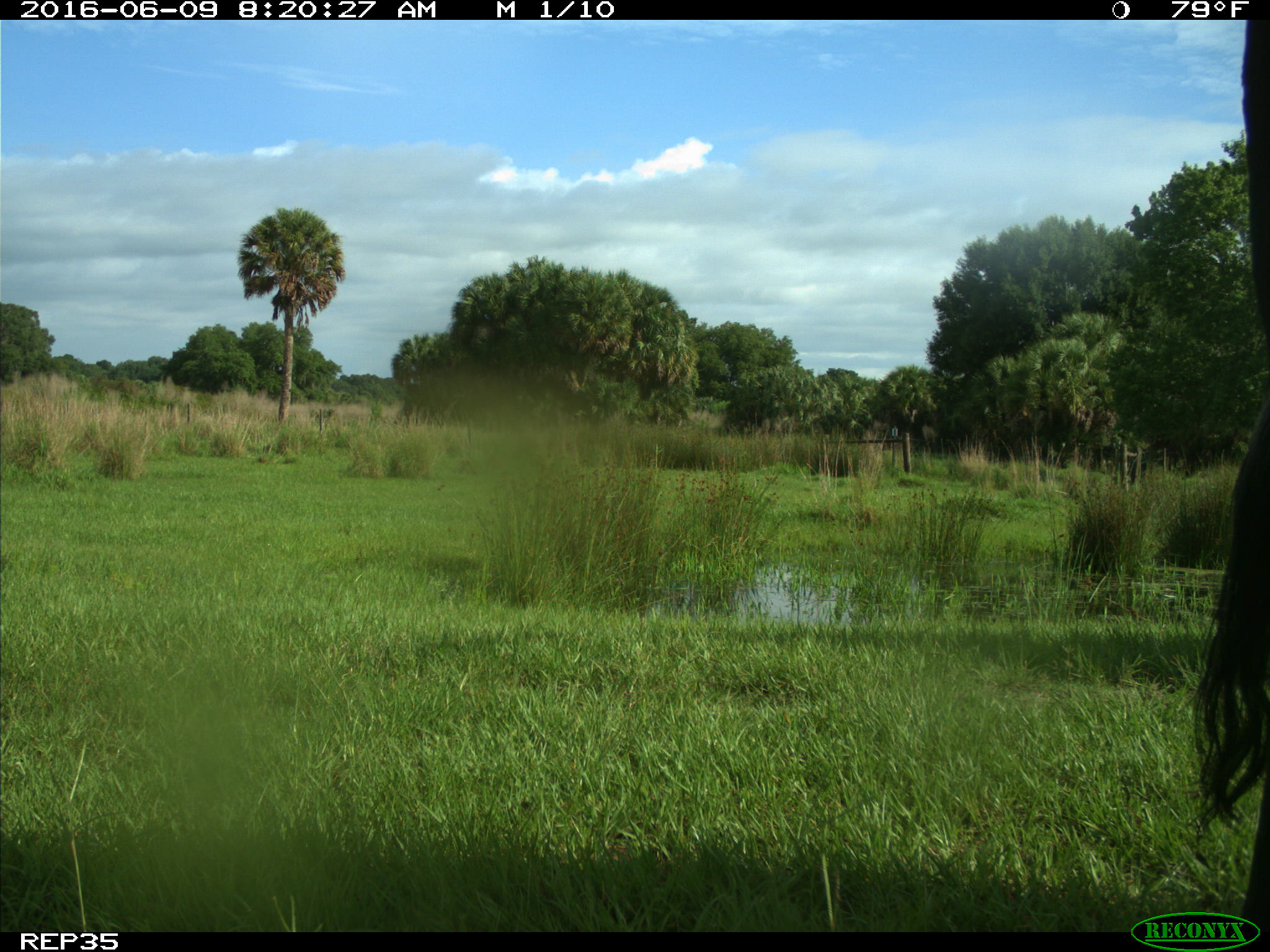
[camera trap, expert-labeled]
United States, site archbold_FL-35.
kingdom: Animalia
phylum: Chordata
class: Mammalia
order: Artiodactyla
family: Bovidae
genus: Bos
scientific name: Bos taurus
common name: domestic cow